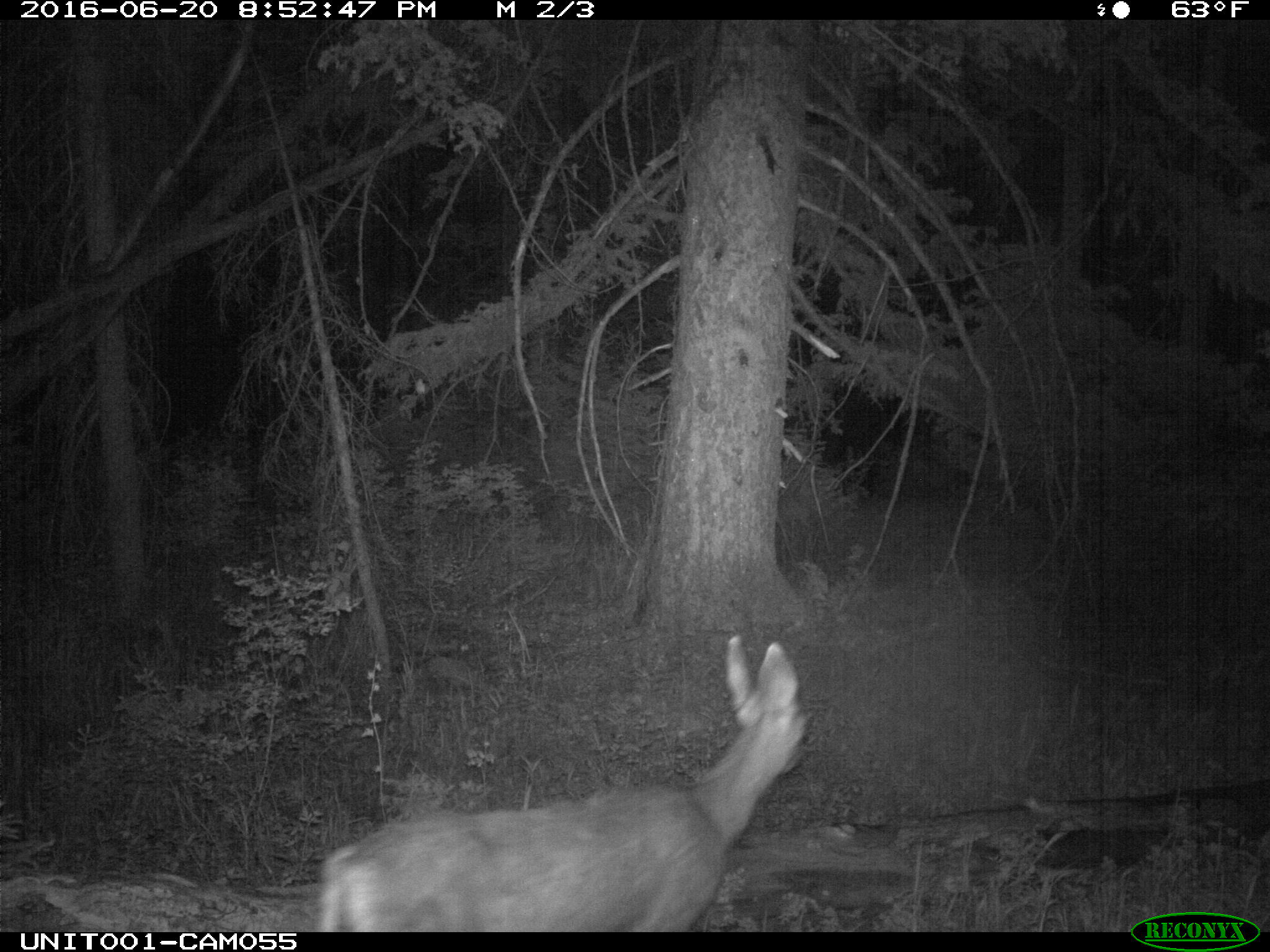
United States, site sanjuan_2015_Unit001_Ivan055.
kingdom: Animalia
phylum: Chordata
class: Mammalia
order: Artiodactyla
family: Cervidae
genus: Odocoileus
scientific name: Odocoileus hemionus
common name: mule deer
Odocoileus hemionus (mule deer).